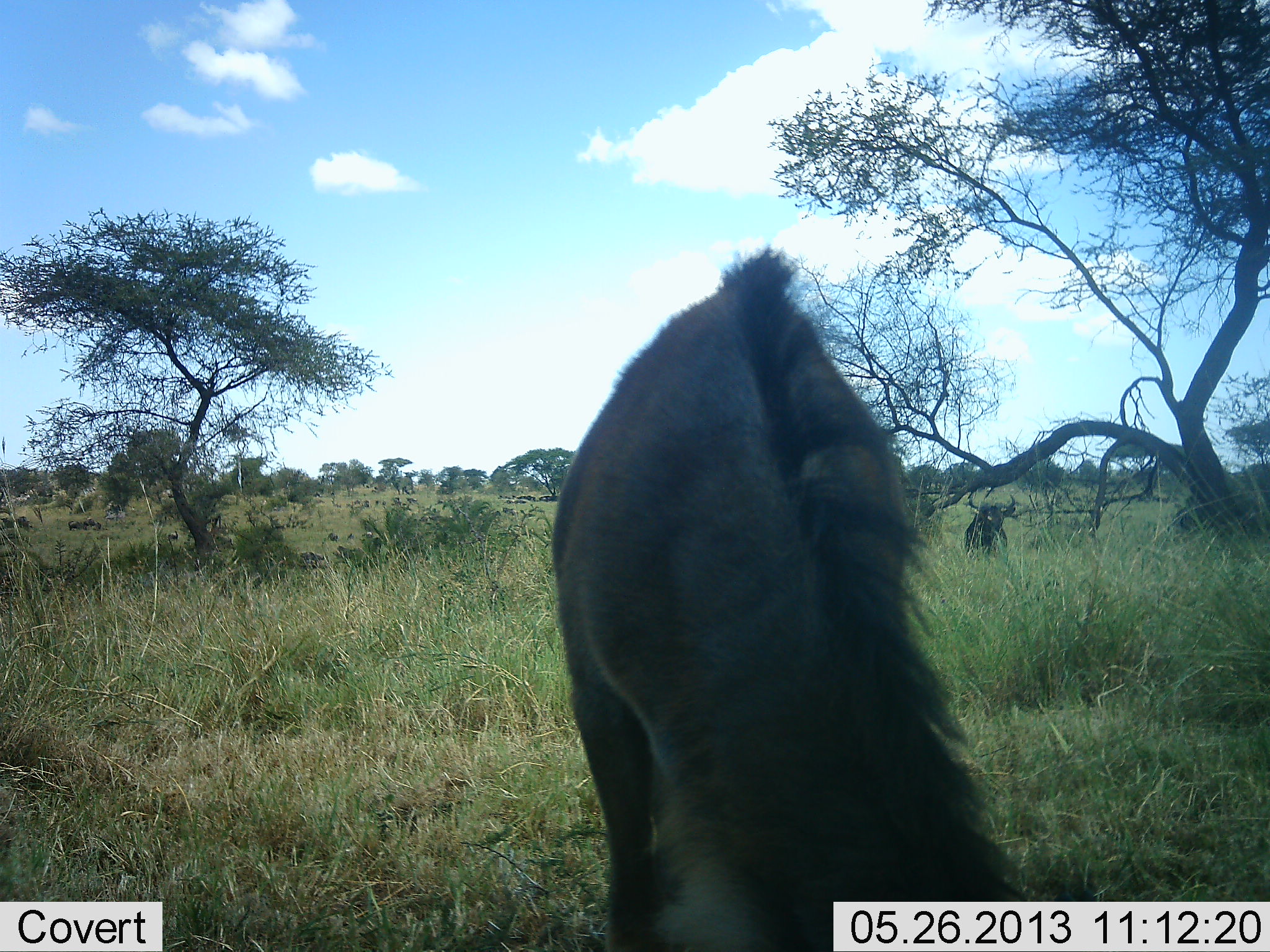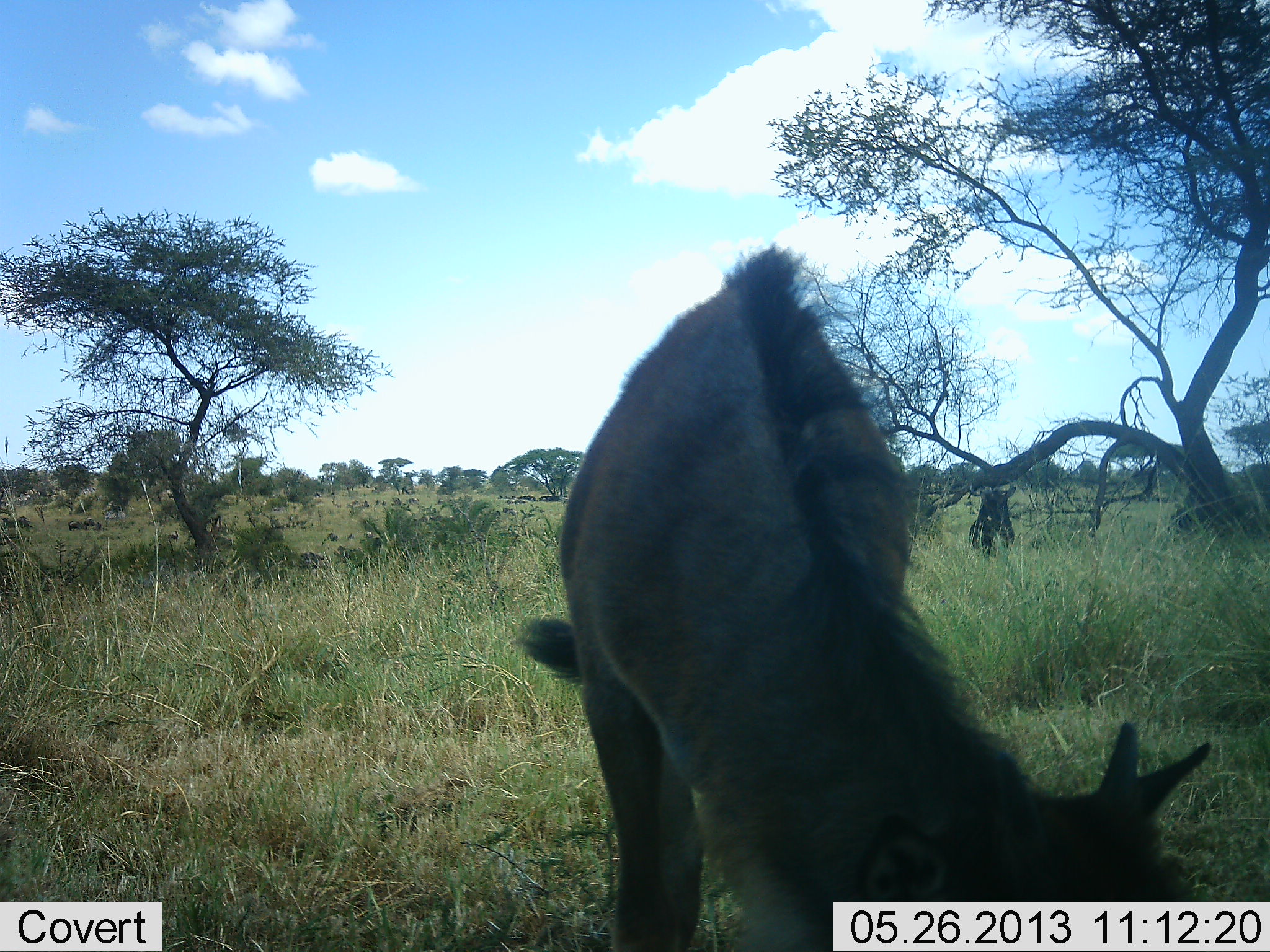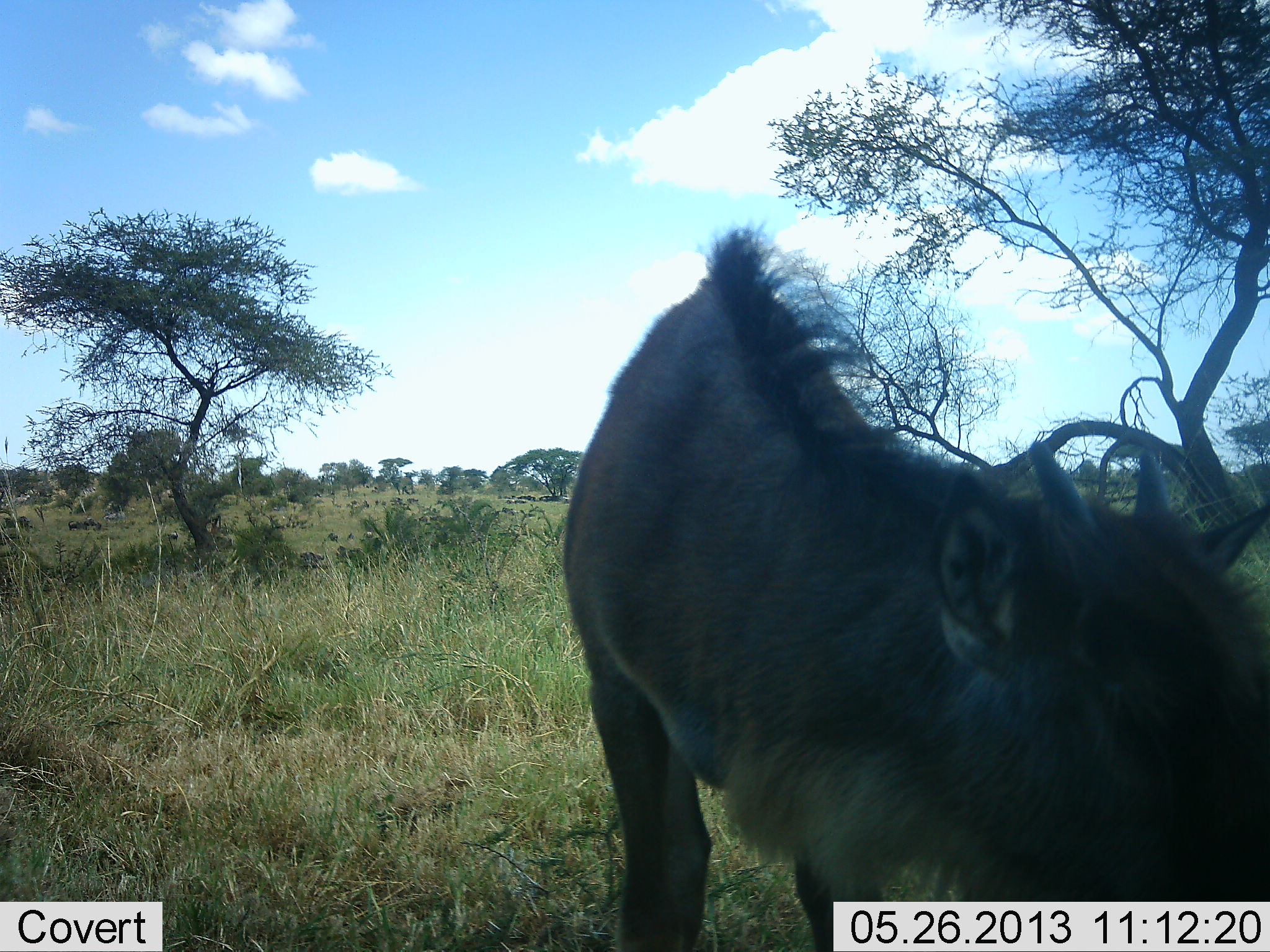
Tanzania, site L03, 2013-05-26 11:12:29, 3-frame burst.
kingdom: Animalia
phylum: Chordata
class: Mammalia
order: Artiodactyla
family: Bovidae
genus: Connochaetes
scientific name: Connochaetes taurinus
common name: blue wildebeest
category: wildebeest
Wildebeest (blue wildebeest) (Connochaetes taurinus), count 2. Behavior (volunteer vote fractions): standing 37%, resting 0%, moving 21%, interacting 0%. Young present (vote fraction): 32%. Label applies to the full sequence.